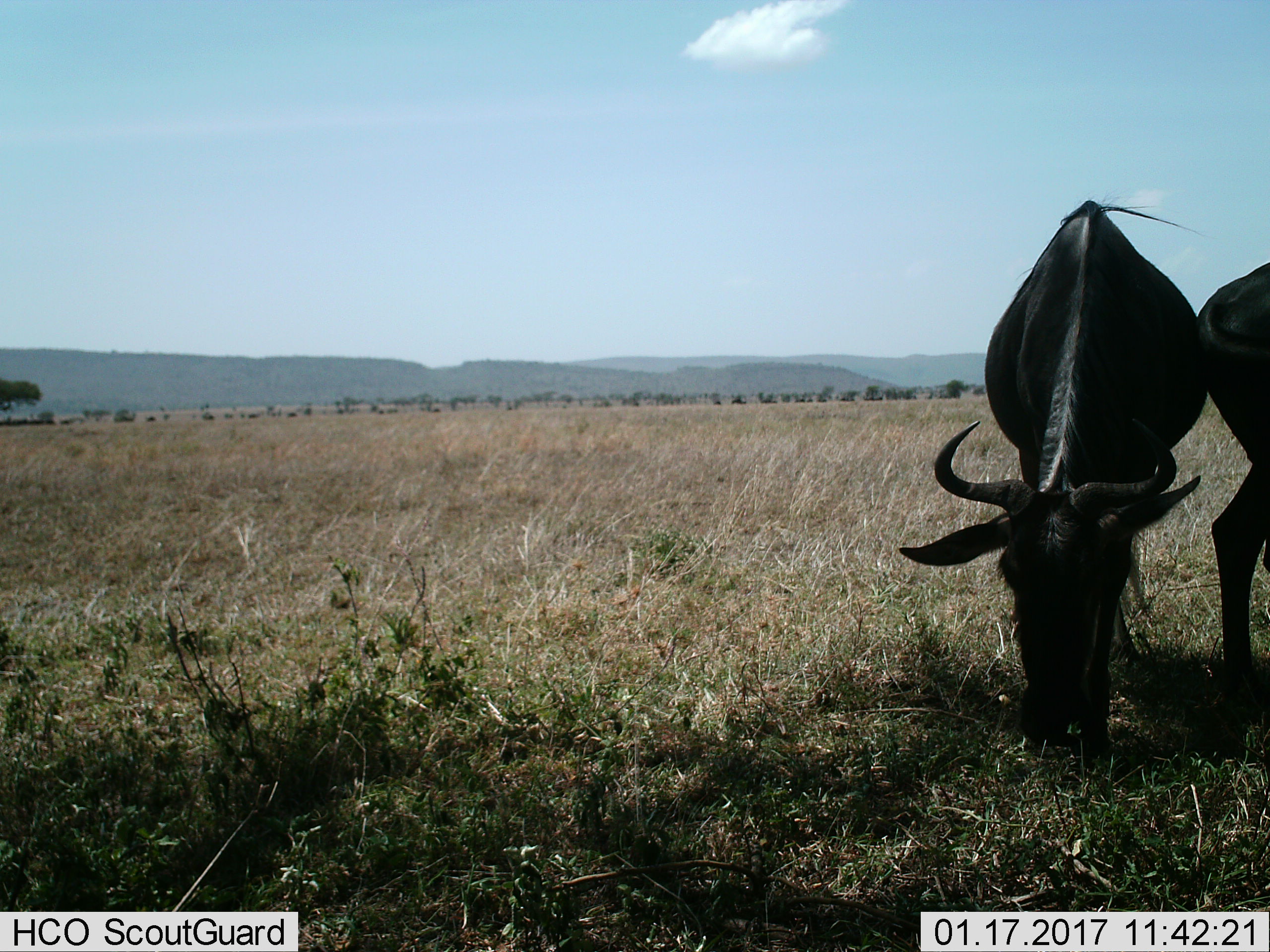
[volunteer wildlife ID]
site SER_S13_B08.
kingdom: Animalia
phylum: Chordata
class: Mammalia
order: Artiodactyla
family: Bovidae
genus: Connochaetes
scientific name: Connochaetes taurinus taurinus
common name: blue wildebeest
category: wildebeestblue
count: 2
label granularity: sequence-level